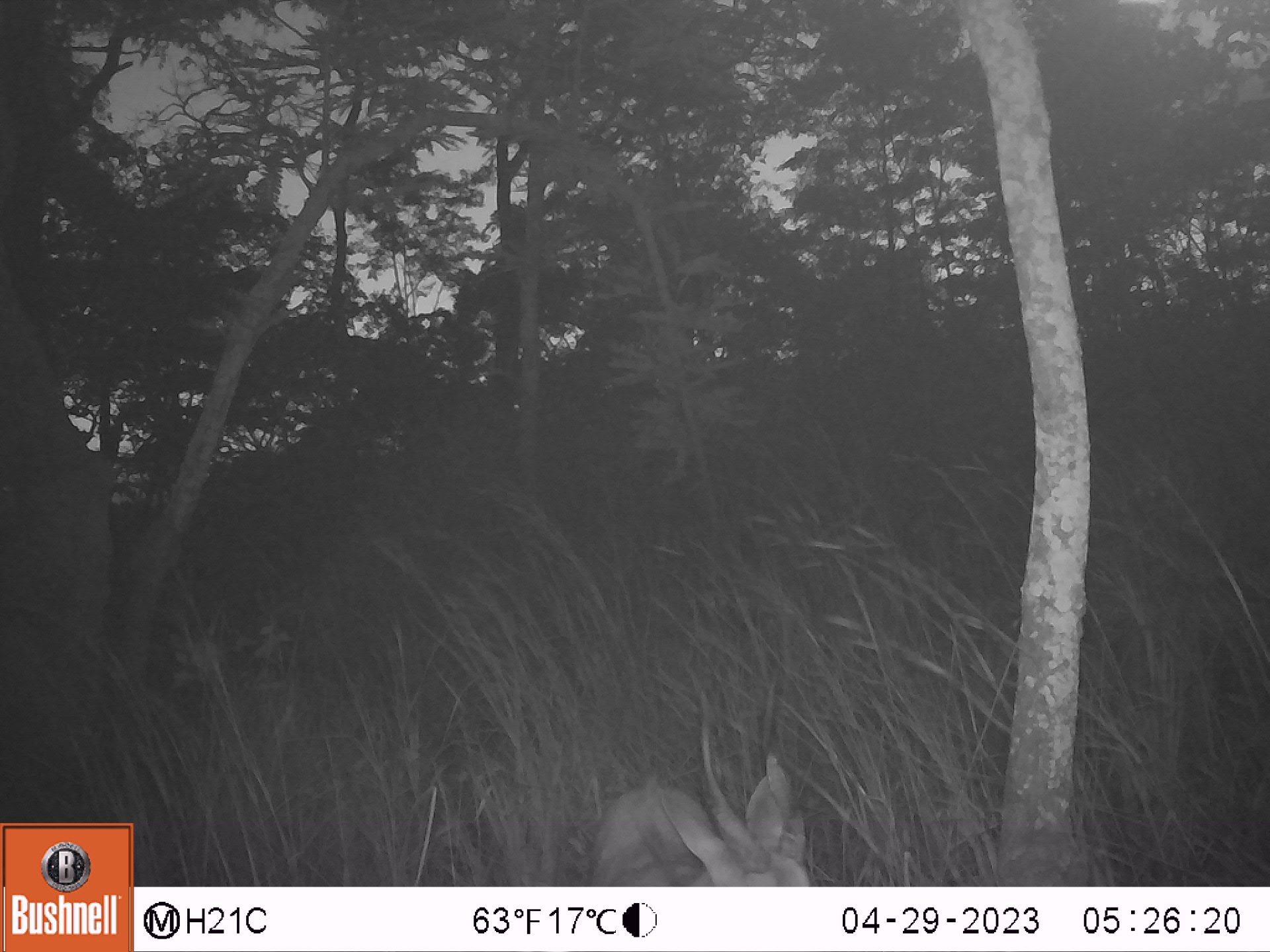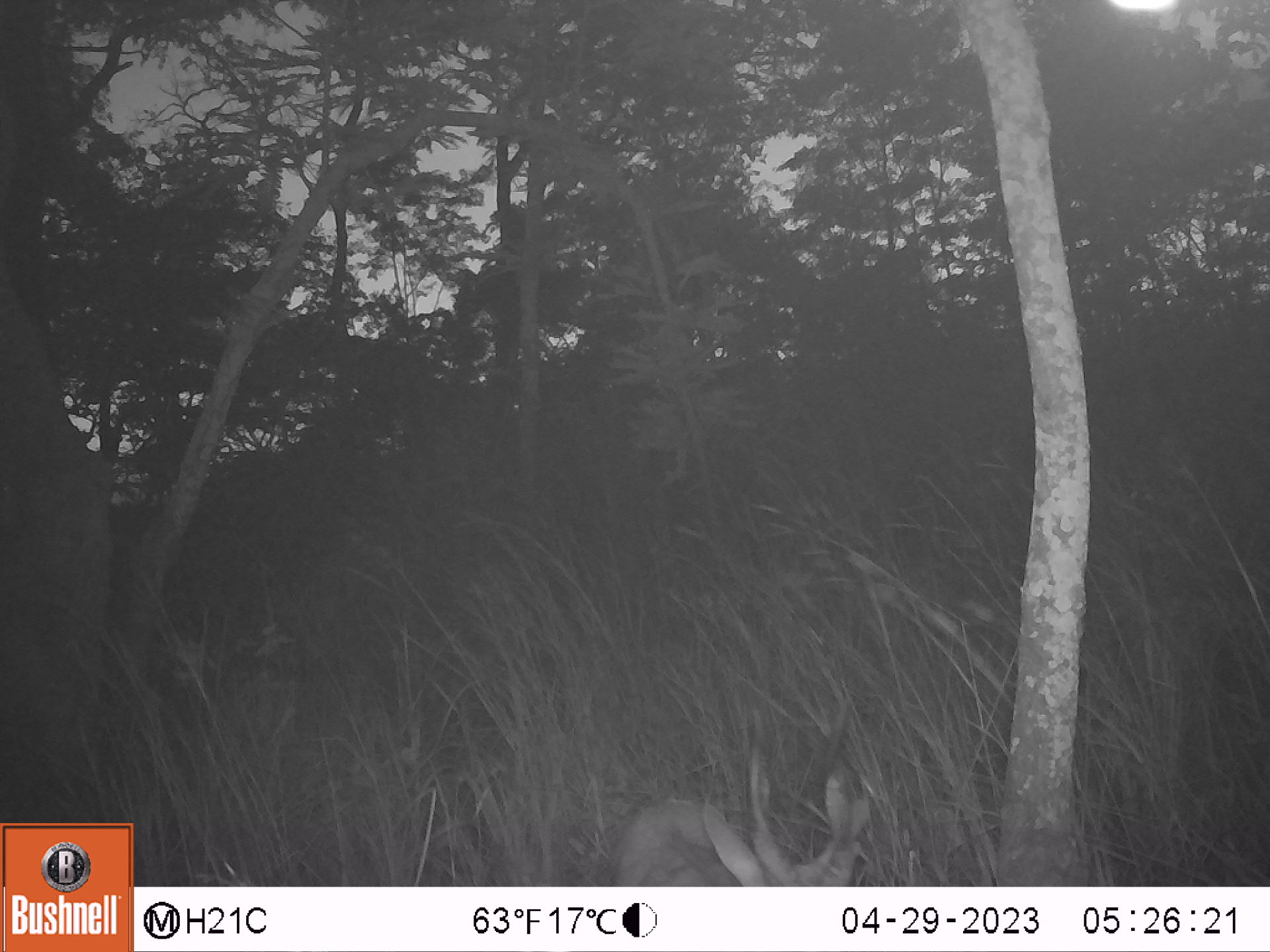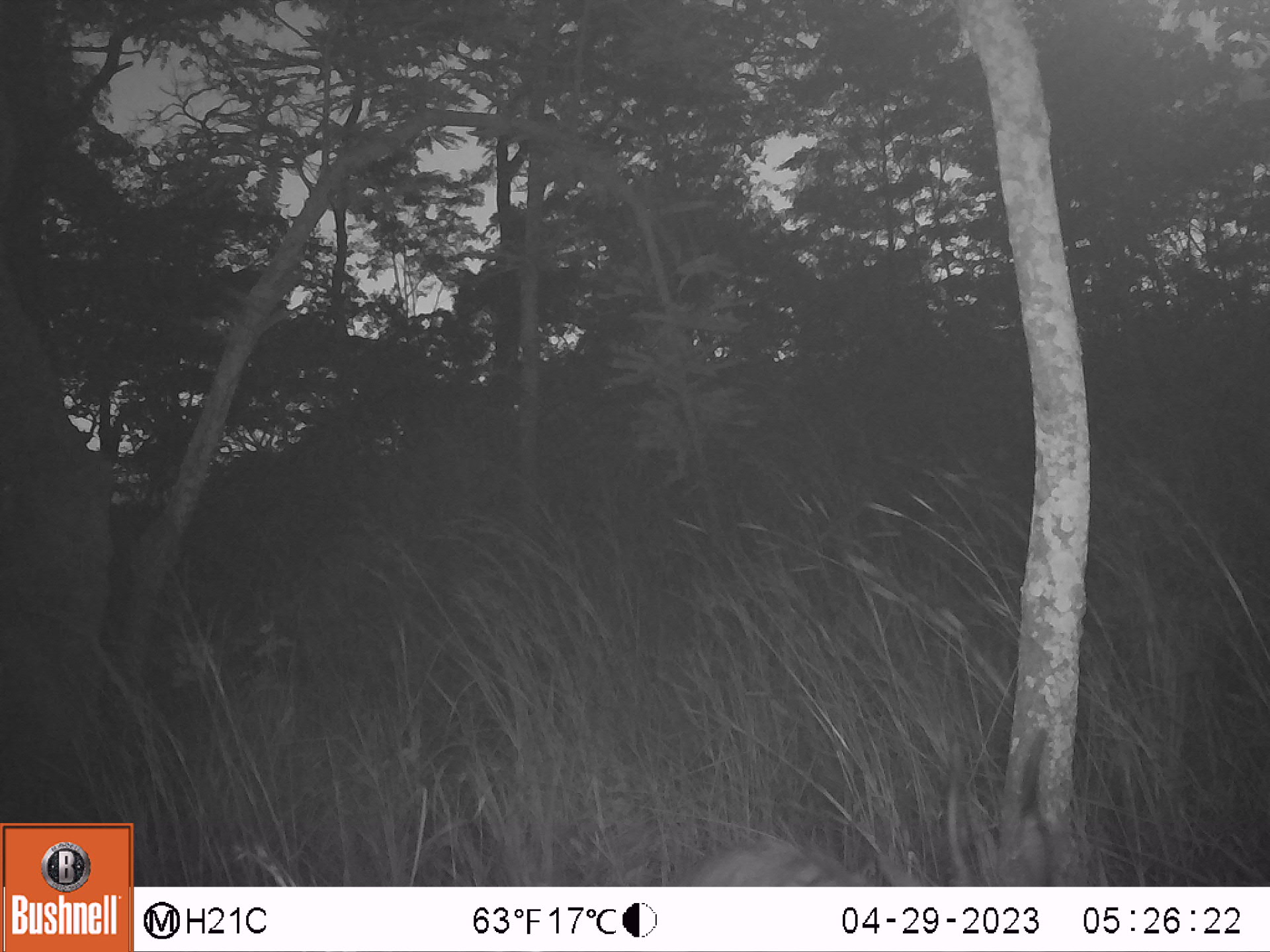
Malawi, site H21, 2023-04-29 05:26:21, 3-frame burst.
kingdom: Animalia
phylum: Chordata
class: Mammalia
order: Artiodactyla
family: Bovidae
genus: Tragelaphus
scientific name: Tragelaphus sylvaticus sylvaticus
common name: cape bushbuck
Cape bushbuck (Tragelaphus sylvaticus sylvaticus), count 1.